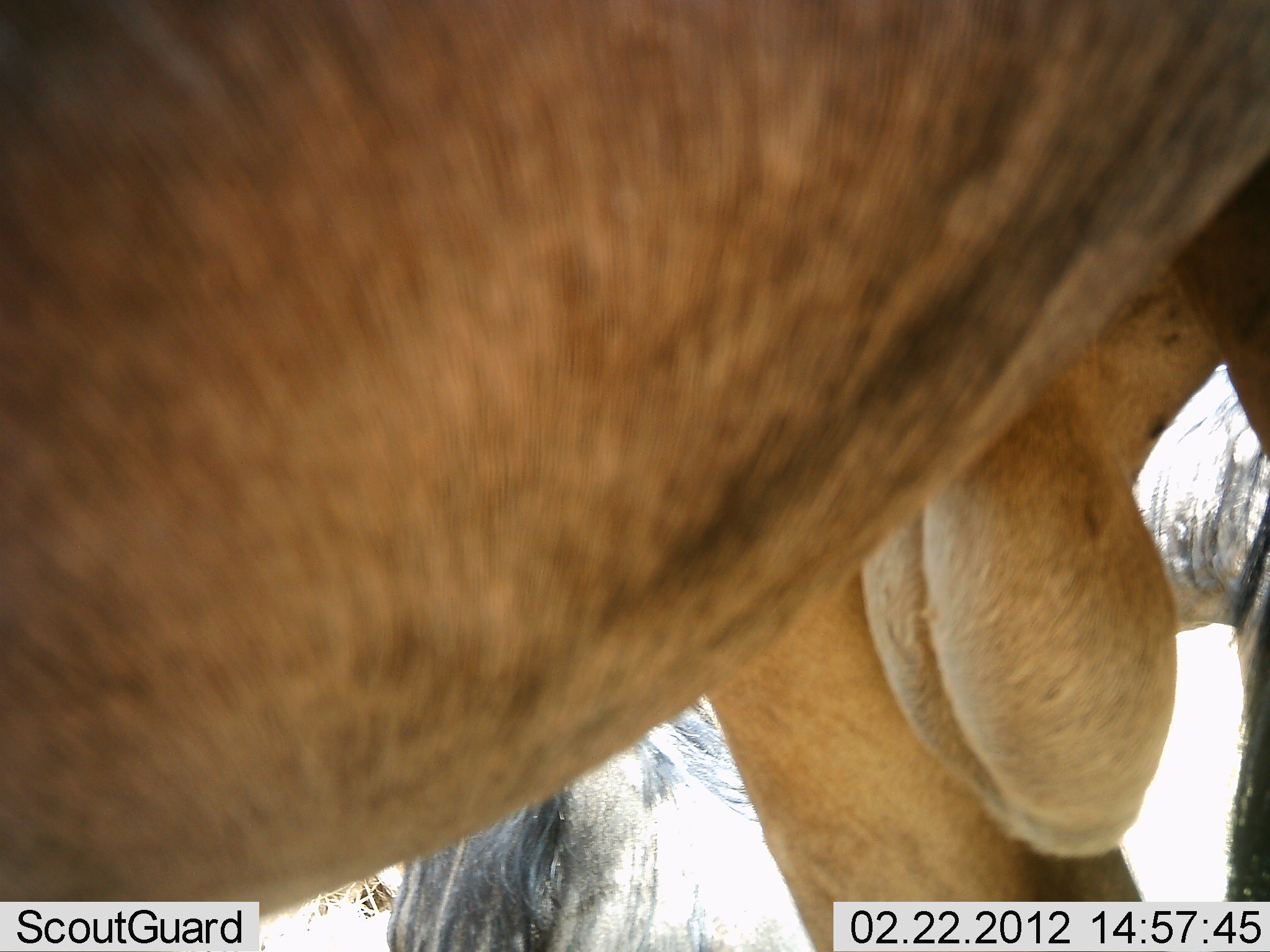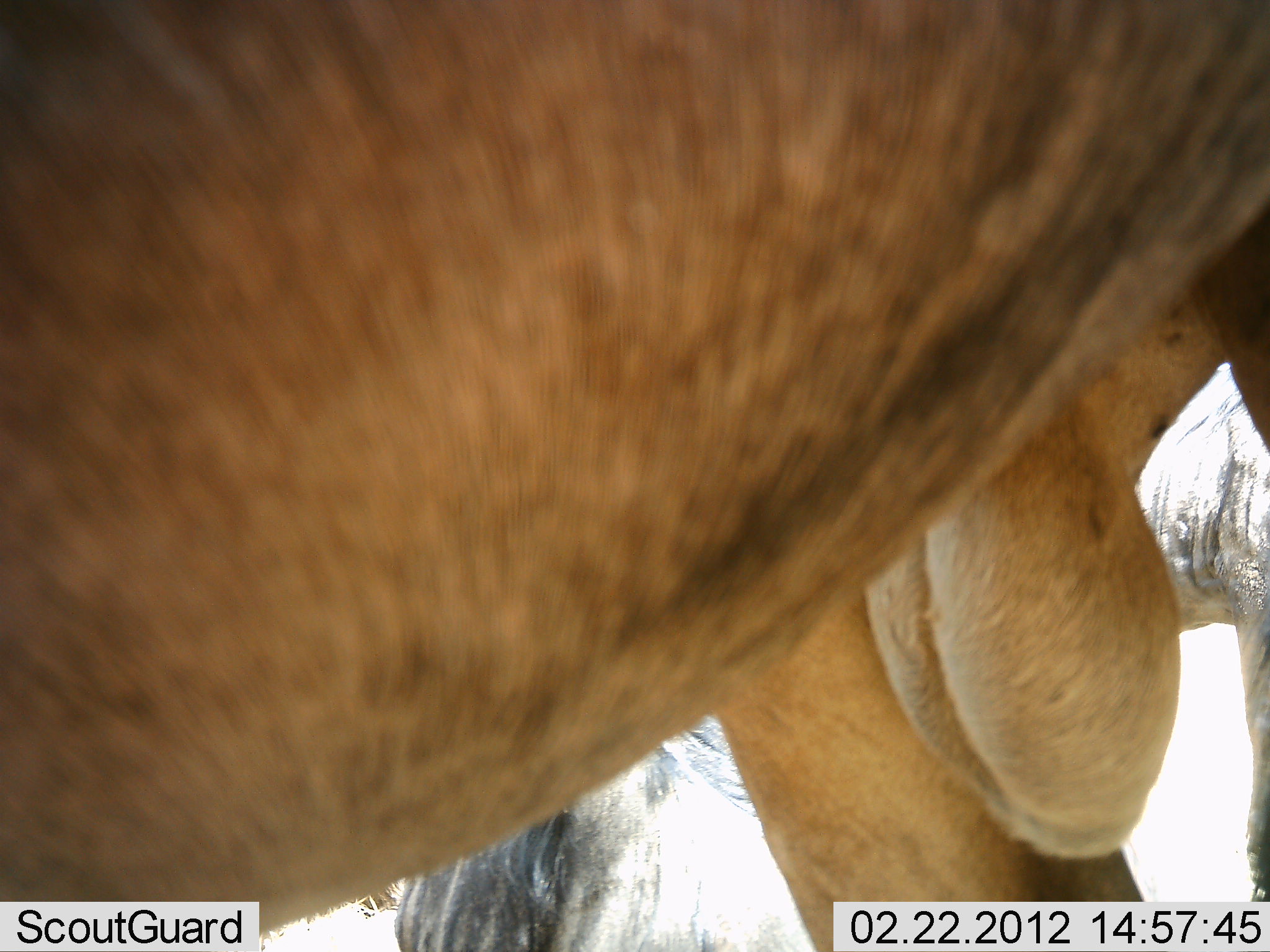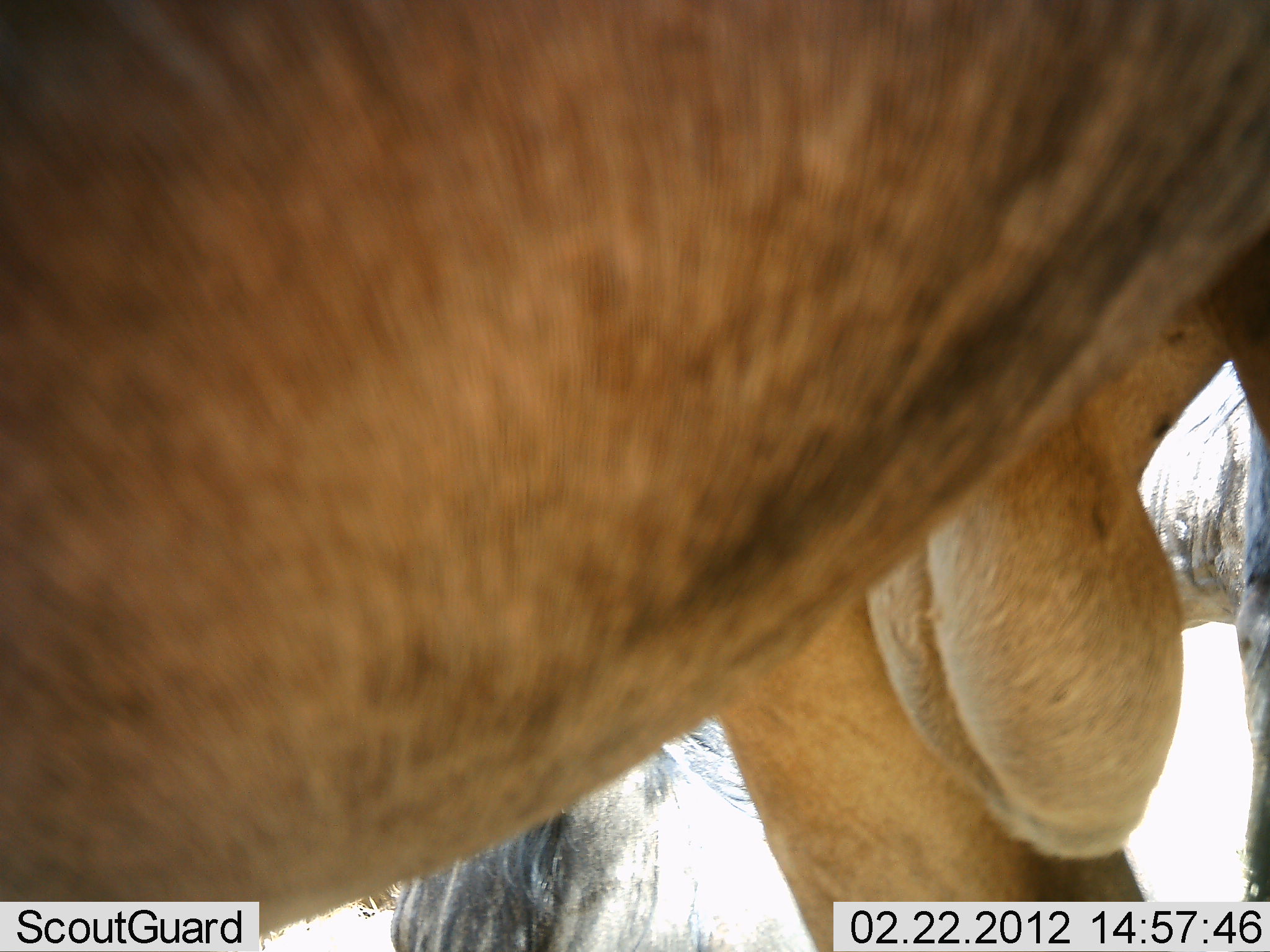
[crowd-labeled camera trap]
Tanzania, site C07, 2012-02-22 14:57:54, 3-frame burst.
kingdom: Animalia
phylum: Chordata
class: Mammalia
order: Artiodactyla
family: Bovidae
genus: Connochaetes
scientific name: Connochaetes taurinus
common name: blue wildebeest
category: wildebeest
Wildebeest (blue wildebeest) (Connochaetes taurinus), count 3. Behavior (volunteer vote fractions): standing 93%, resting 7%, moving 0%, interacting 0%. Young present (vote fraction): 0%. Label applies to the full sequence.